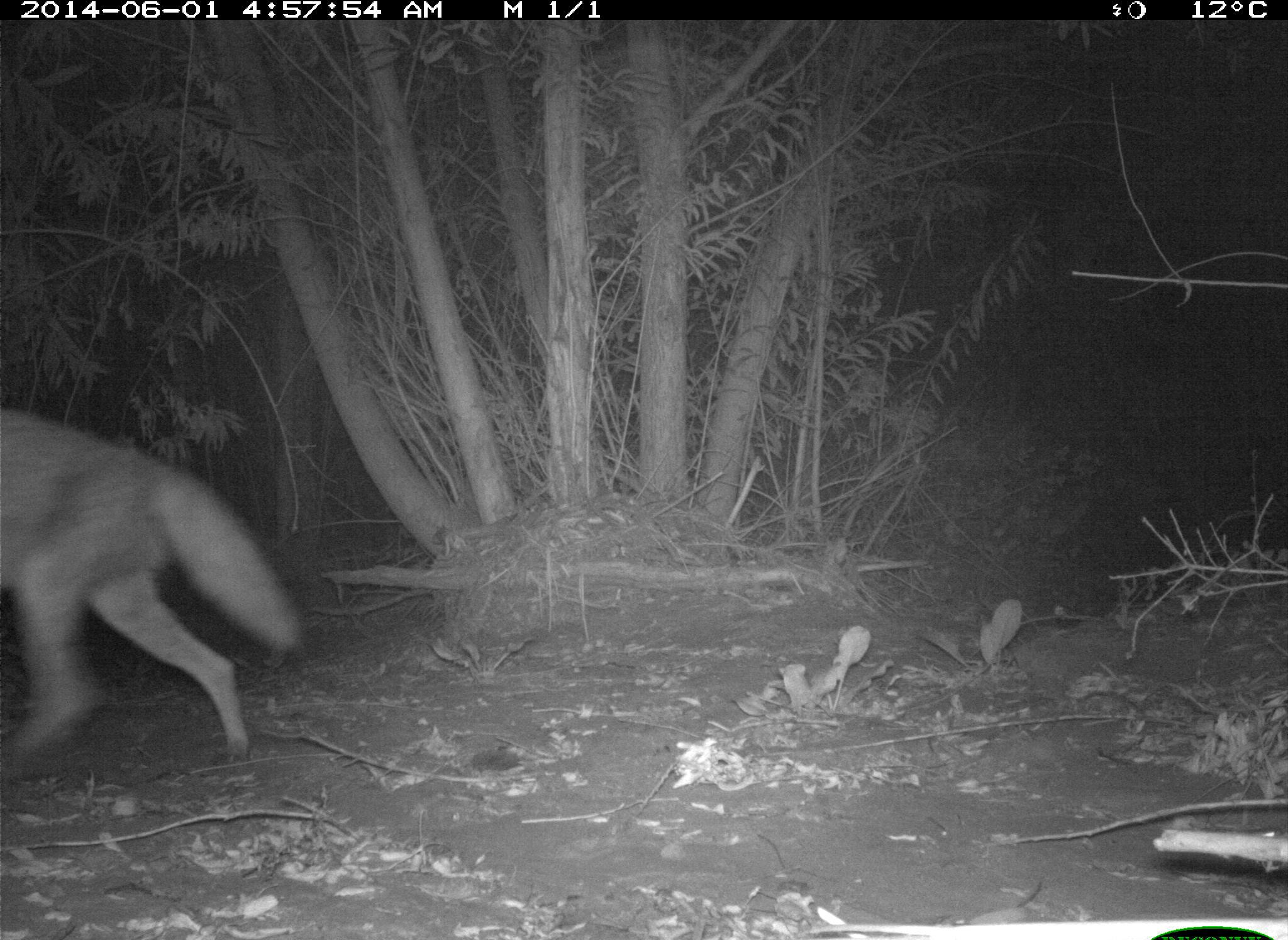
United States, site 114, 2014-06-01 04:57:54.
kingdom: Animalia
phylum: Chordata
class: Mammalia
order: Carnivora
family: Canidae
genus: Canis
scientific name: Canis latrans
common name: coyote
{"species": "coyote (Canis latrans)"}